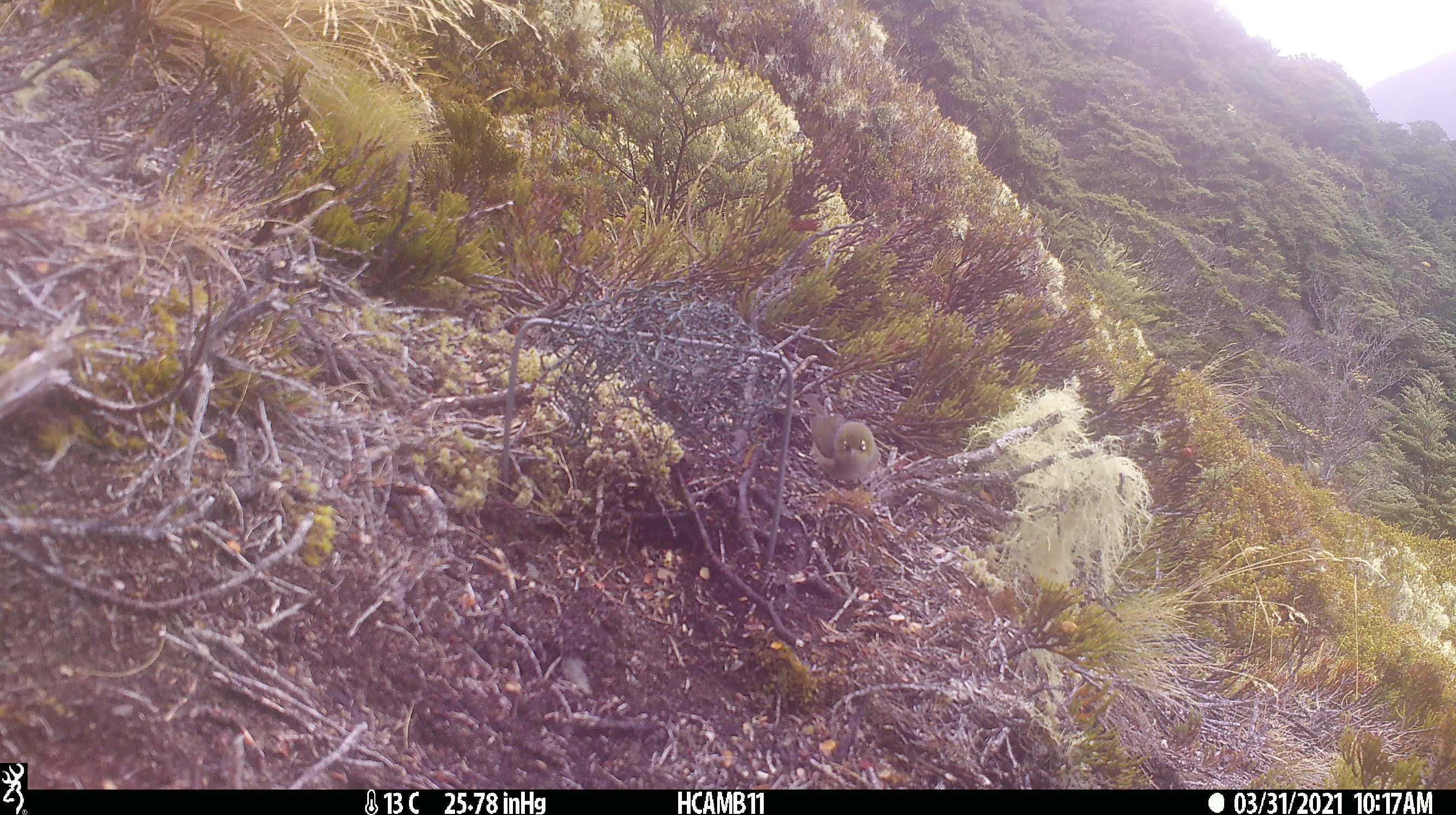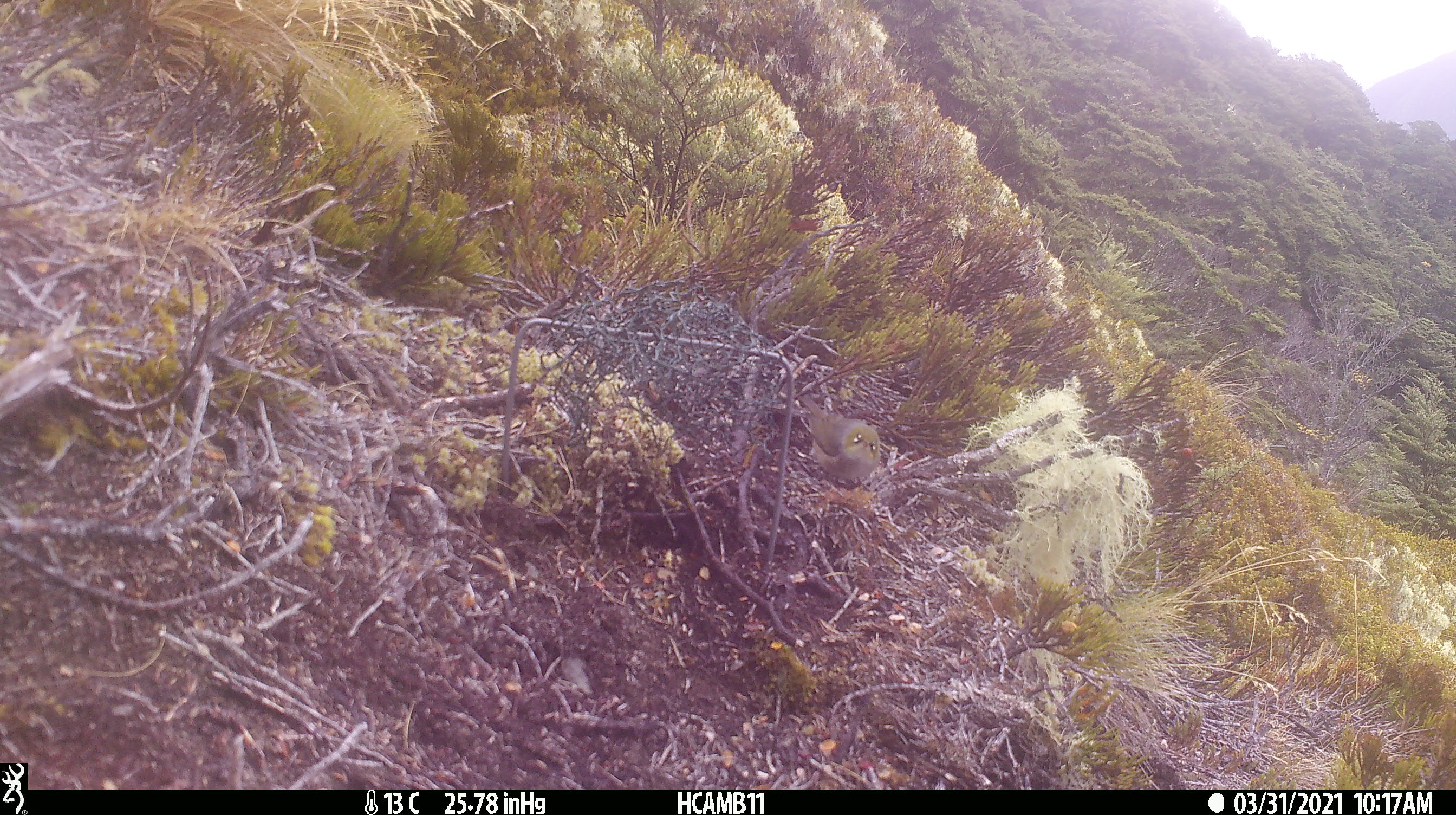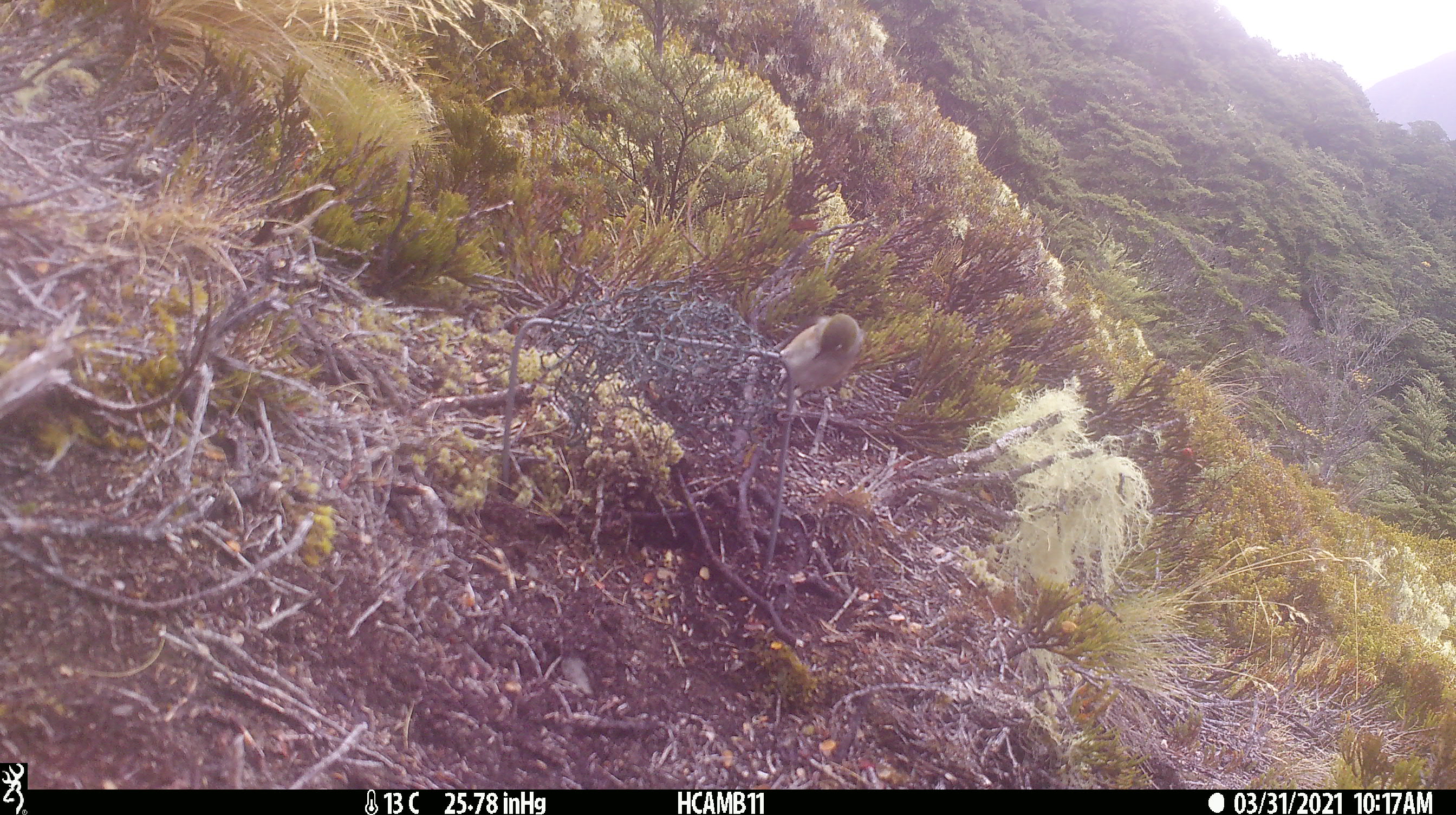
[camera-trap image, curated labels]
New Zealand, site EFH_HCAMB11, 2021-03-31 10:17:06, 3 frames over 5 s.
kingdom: Animalia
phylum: Chordata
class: Aves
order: Passeriformes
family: Zosteropidae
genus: Zosterops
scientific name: Zosterops lateralis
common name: silvereye